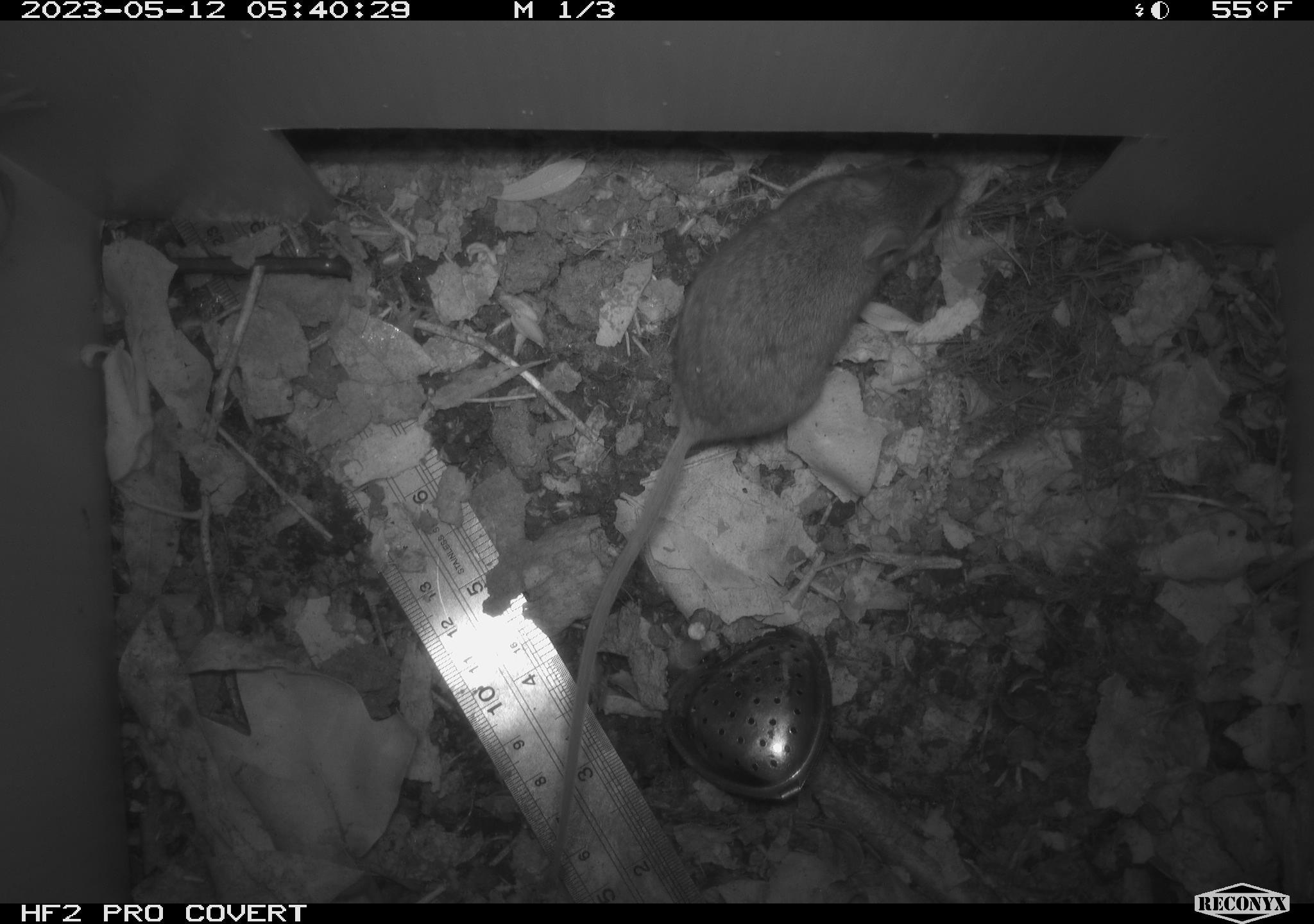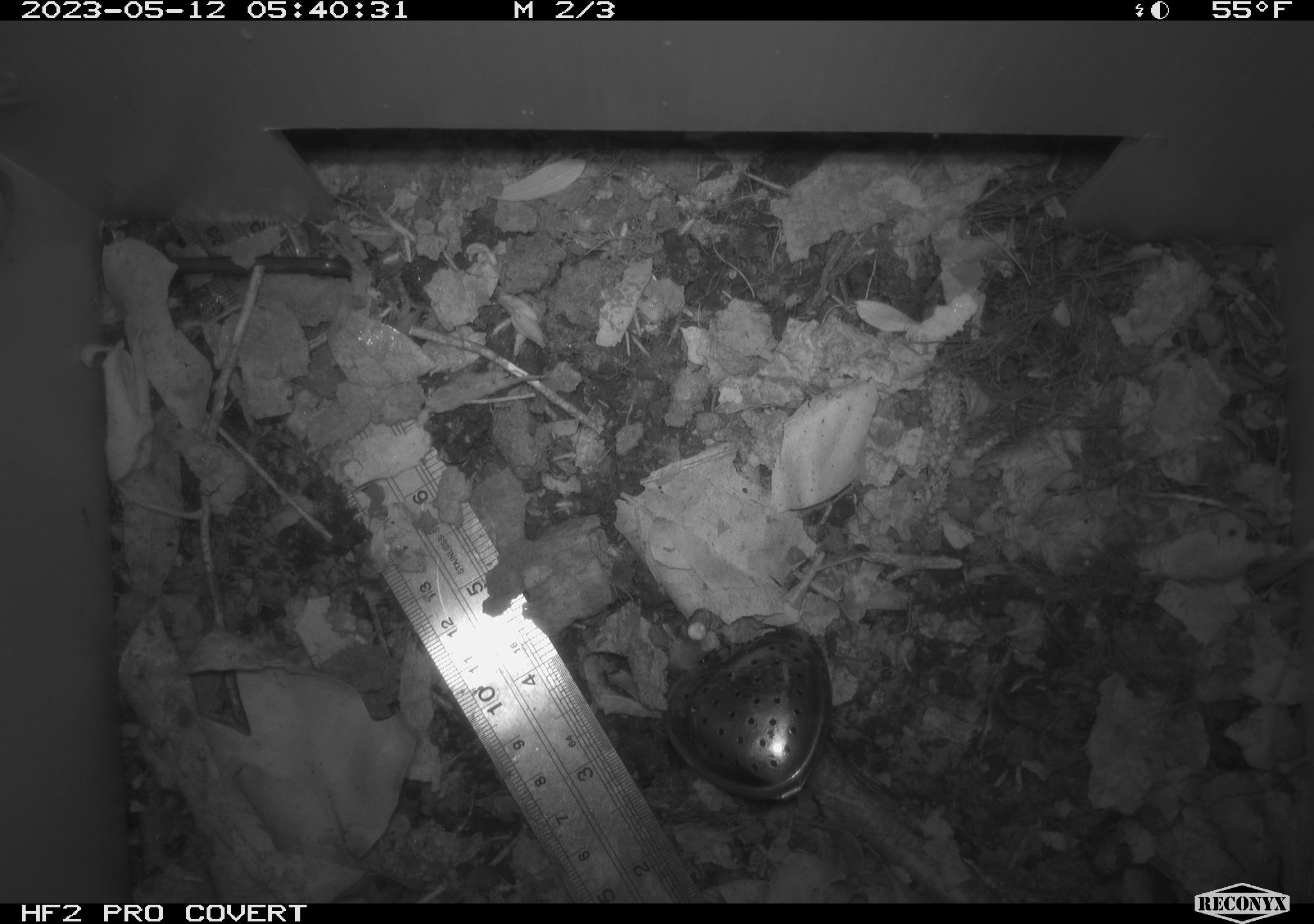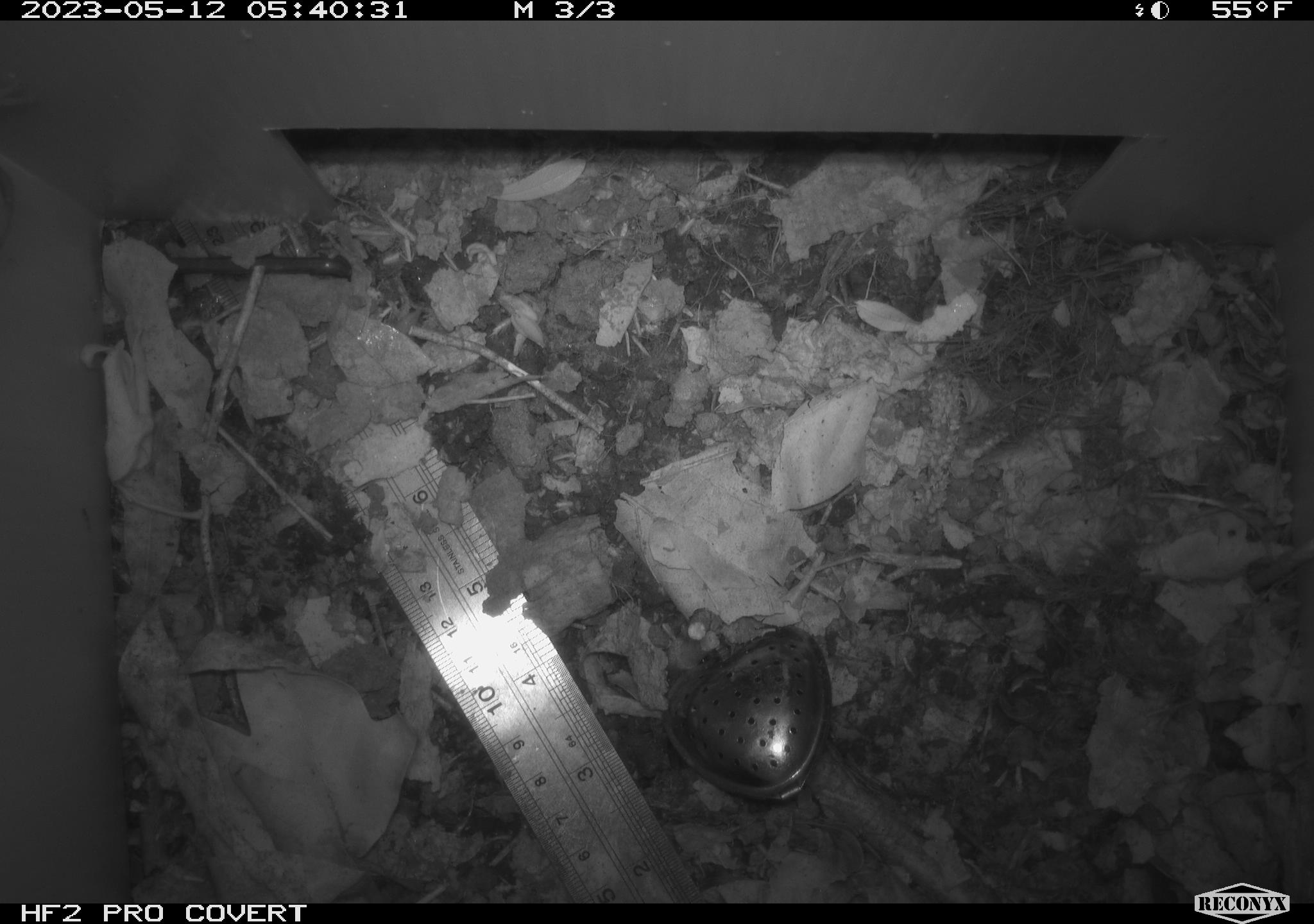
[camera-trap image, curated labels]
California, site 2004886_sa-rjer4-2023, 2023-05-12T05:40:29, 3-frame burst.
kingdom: Animalia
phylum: Chordata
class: Mammalia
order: Rodentia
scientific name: Rodentia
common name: mouse species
Mouse species (Rodentia).